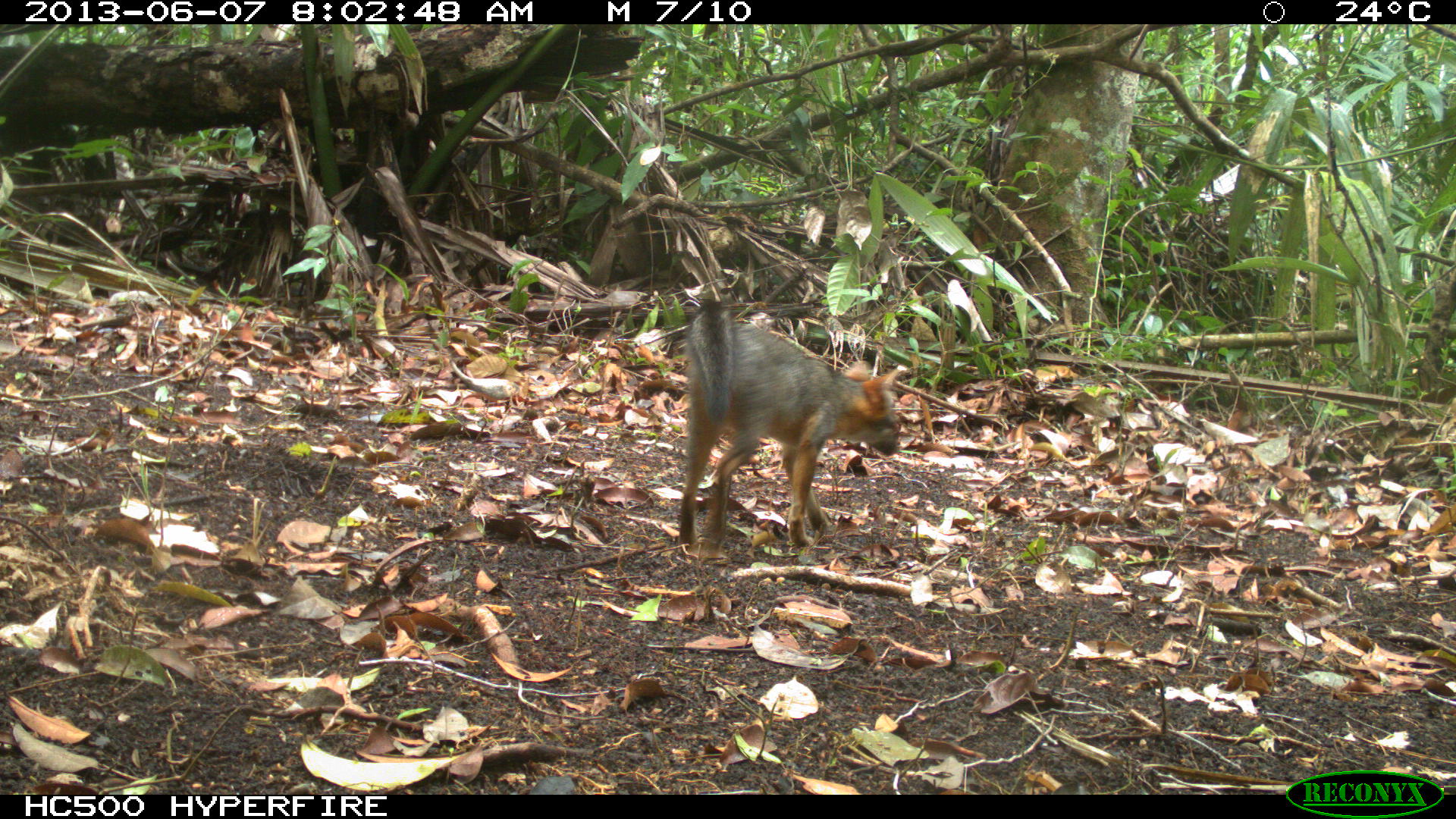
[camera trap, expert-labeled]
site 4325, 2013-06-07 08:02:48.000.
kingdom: Animalia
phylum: Chordata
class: Mammalia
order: Carnivora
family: Canidae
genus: Urocyon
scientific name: Urocyon cinereoargenteus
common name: gray fox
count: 1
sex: female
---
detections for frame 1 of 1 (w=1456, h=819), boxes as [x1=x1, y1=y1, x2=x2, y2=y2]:
urocyon cinereoargenteus: [x1=671, y1=296, x2=903, y2=560]